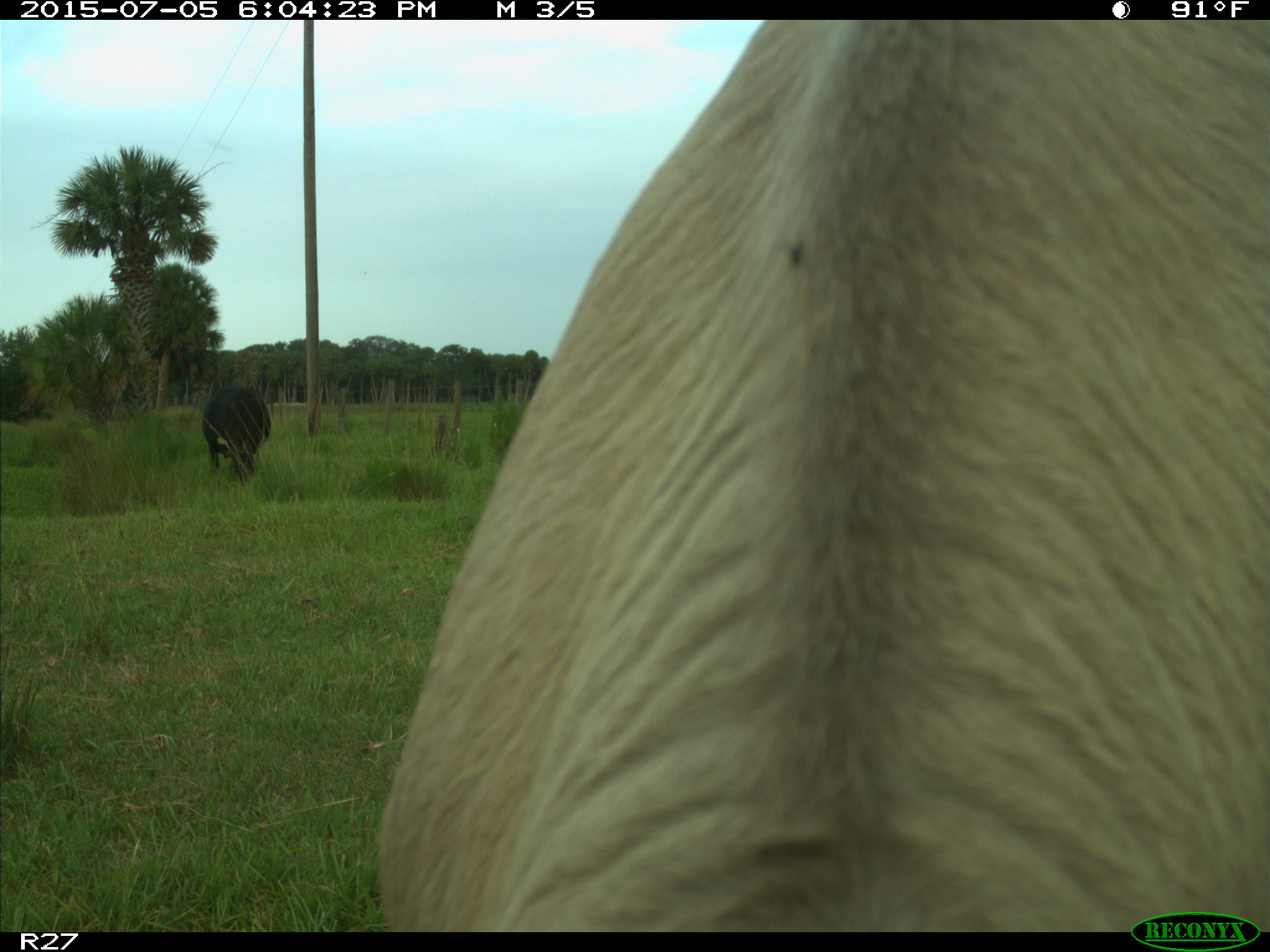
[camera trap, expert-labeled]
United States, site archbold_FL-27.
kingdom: Animalia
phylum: Chordata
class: Mammalia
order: Artiodactyla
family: Bovidae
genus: Bos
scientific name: Bos taurus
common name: domestic cow